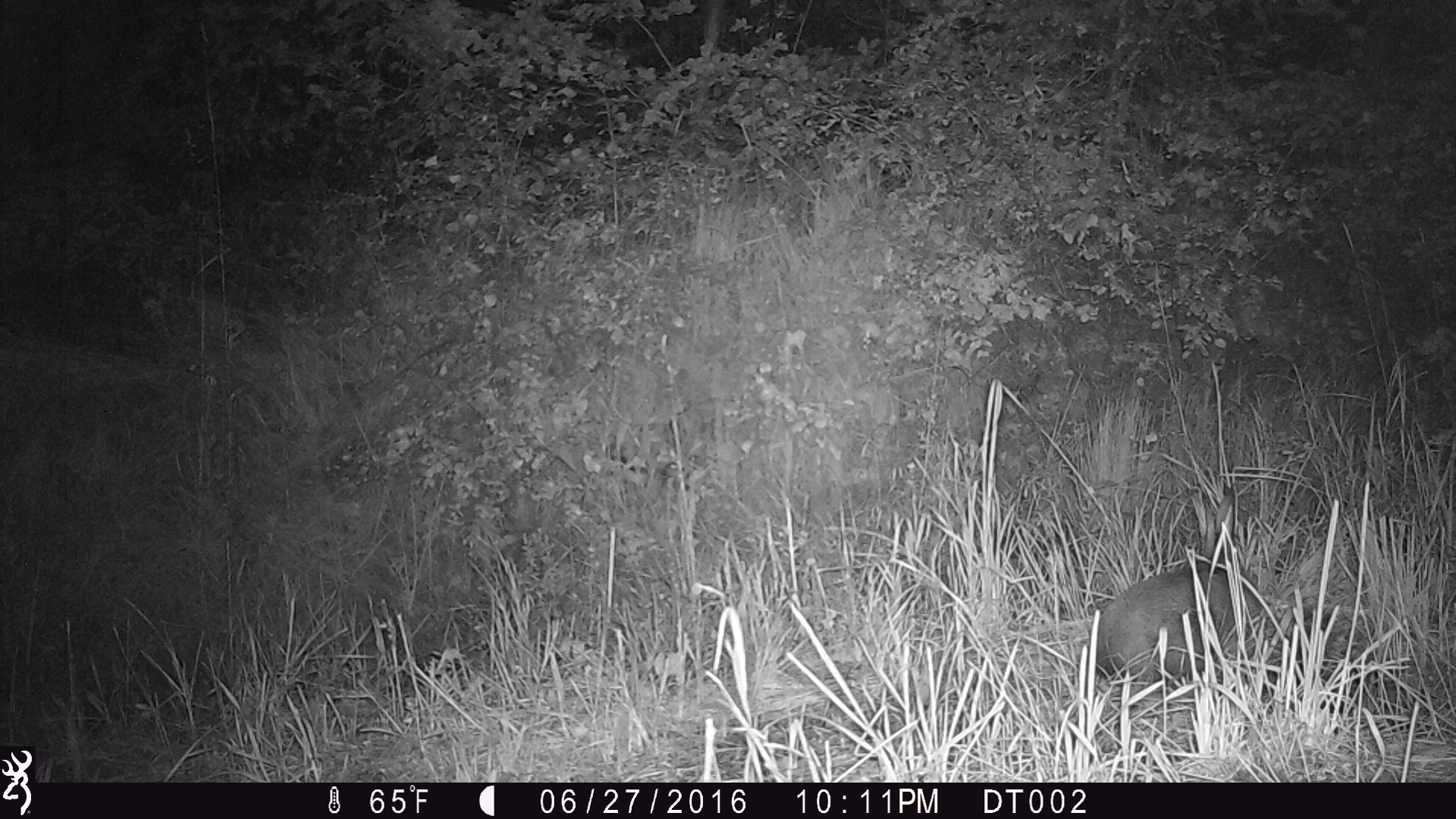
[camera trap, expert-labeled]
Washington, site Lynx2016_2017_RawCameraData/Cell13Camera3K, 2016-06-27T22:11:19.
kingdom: Animalia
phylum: Chordata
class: Mammalia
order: Lagomorpha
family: Leporidae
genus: Lepus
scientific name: Lepus americanus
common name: snowshoe hare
Lepus americanus (snowshoe hare). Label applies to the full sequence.